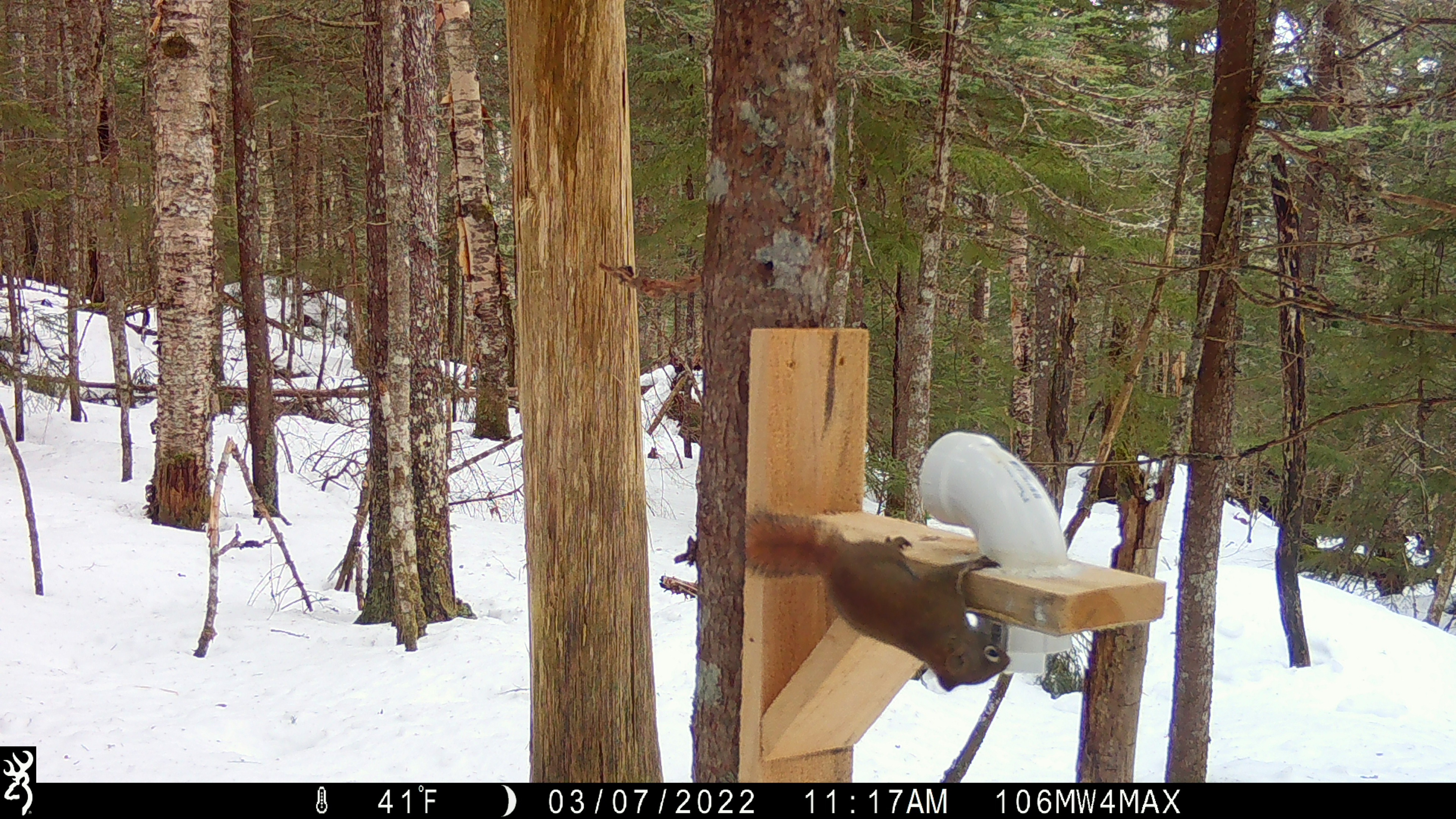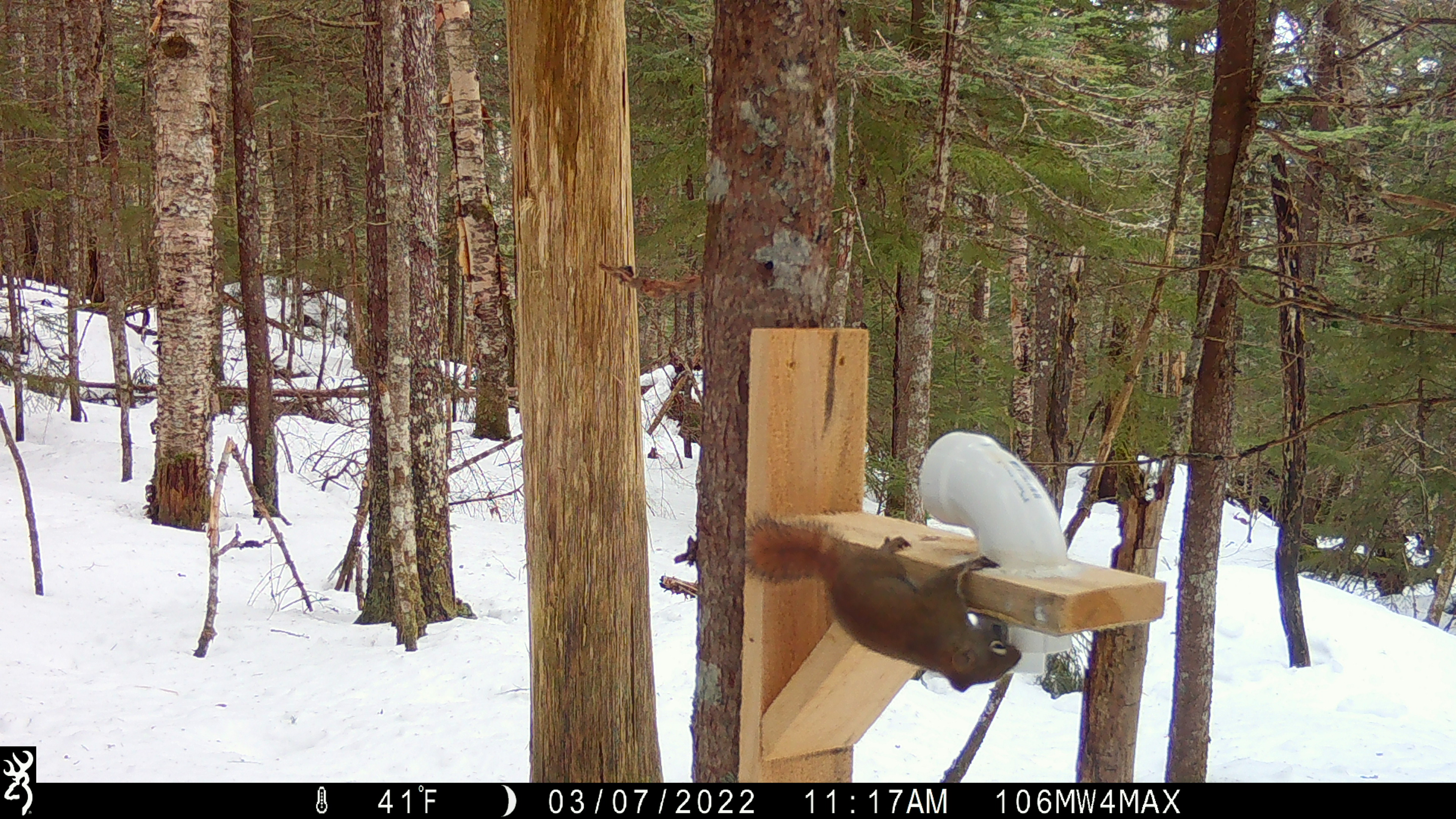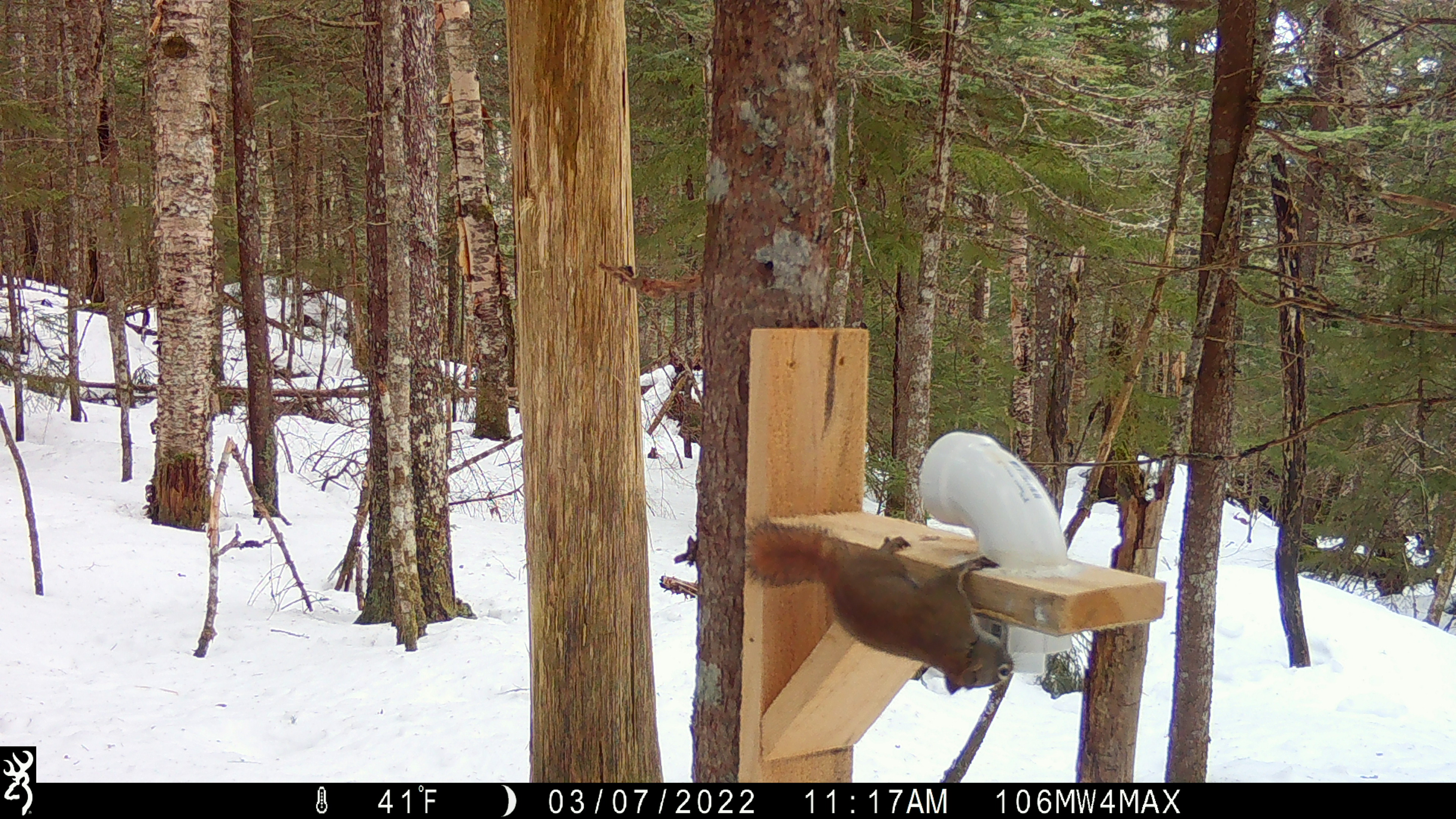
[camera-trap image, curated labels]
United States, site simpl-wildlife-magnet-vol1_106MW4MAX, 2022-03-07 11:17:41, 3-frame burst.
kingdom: Animalia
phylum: Chordata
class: Mammalia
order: Rodentia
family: Sciuridae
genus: Tamiasciurus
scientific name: Tamiasciurus hudsonicus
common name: red squirrel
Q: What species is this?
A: Red squirrel (Tamiasciurus hudsonicus).